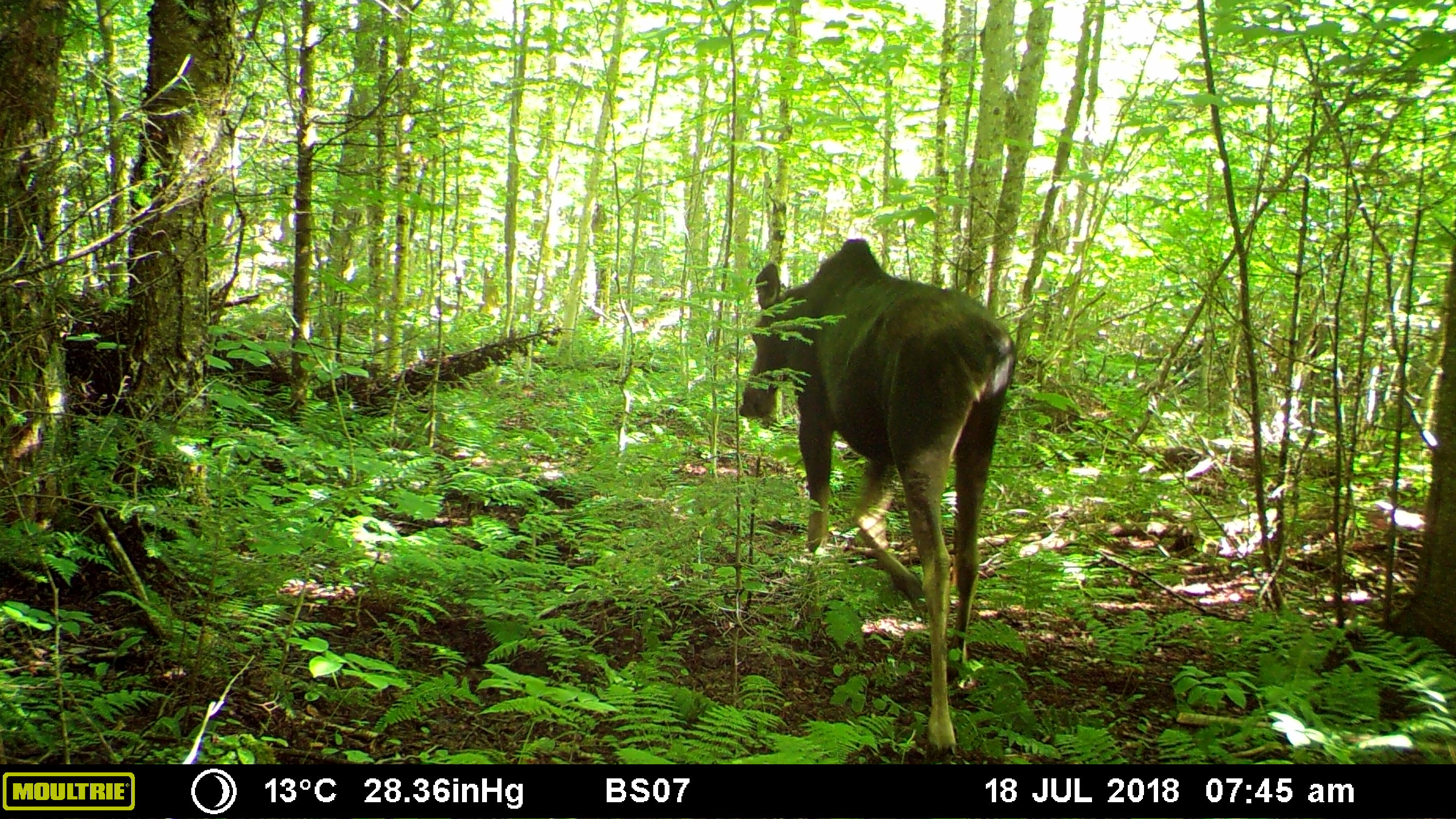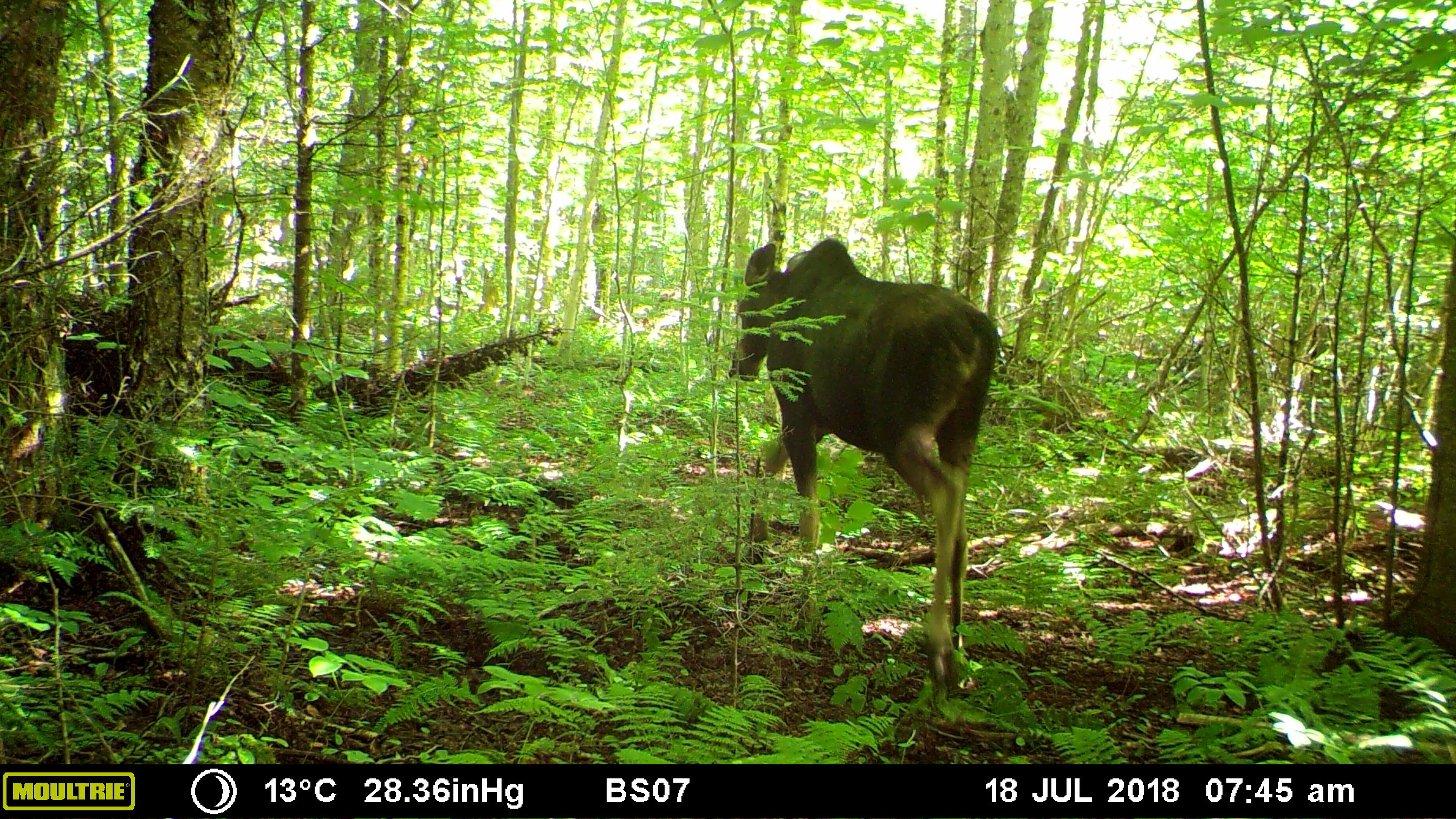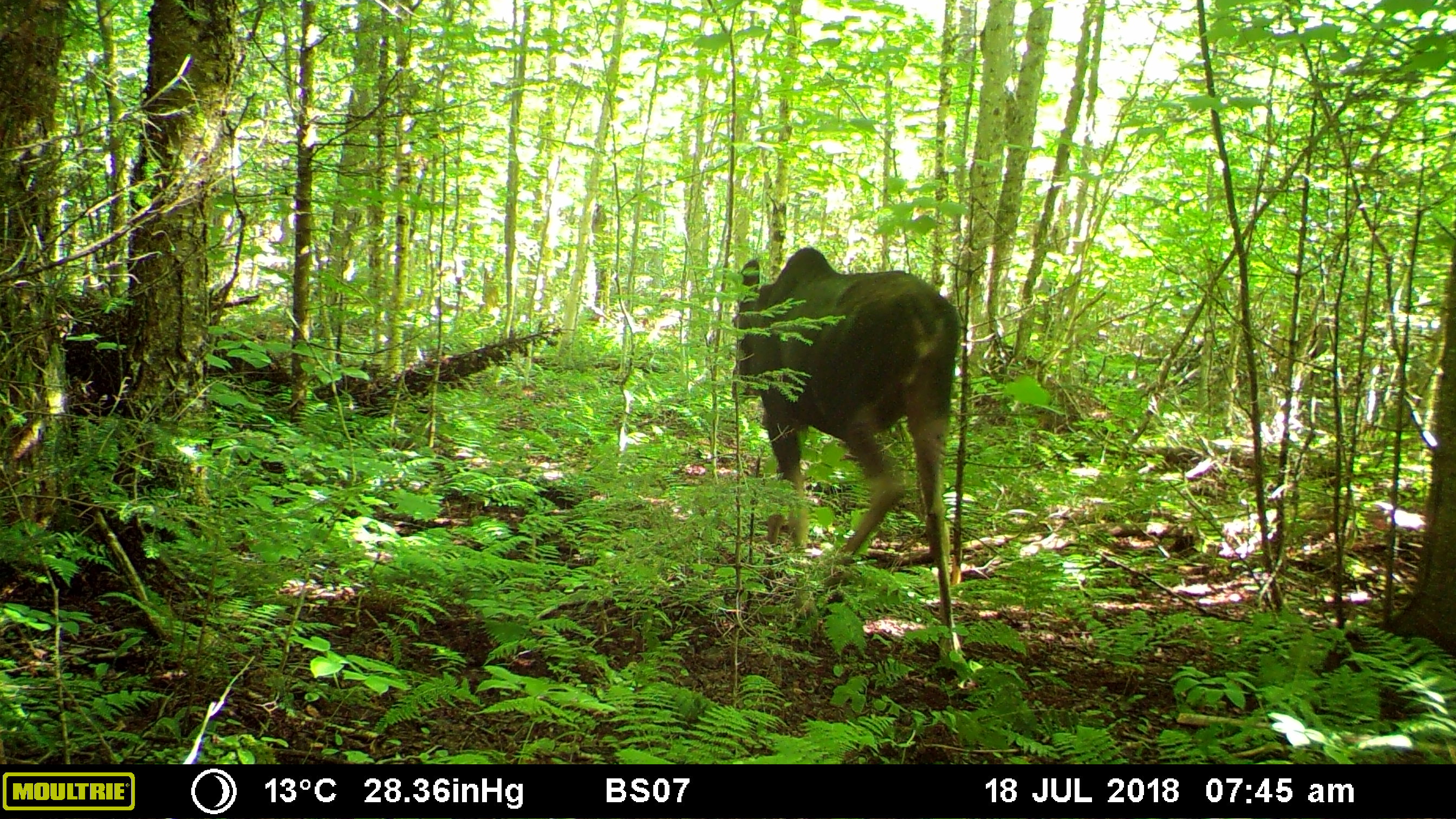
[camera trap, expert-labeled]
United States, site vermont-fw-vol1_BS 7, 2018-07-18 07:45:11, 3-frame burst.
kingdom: Animalia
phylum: Chordata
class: Mammalia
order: Artiodactyla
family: Cervidae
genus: Alces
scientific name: Alces alces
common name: moose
Moose (Alces alces).